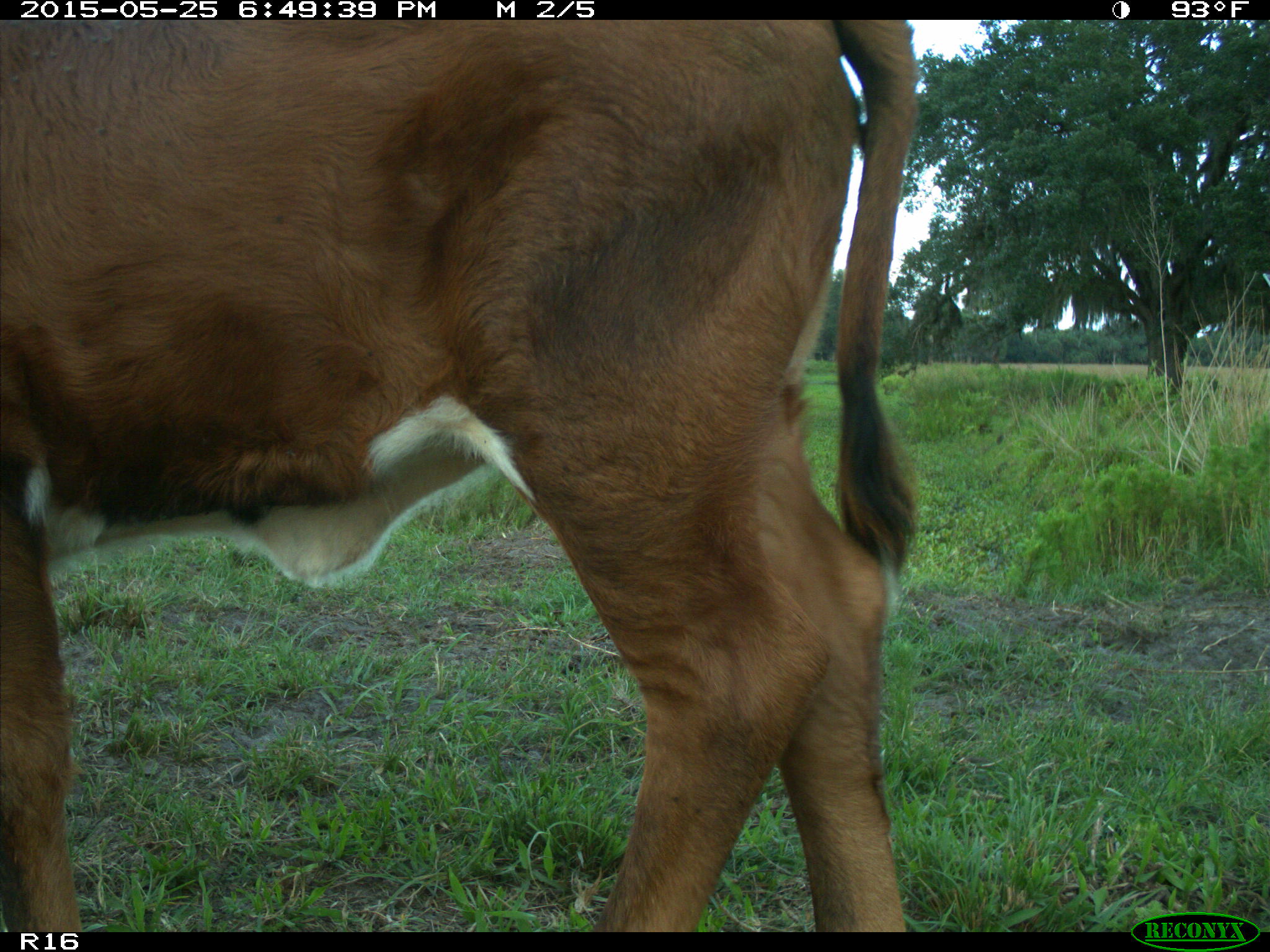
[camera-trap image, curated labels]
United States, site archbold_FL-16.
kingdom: Animalia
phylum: Chordata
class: Mammalia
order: Artiodactyla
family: Bovidae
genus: Bos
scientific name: Bos taurus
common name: domestic cow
Bos taurus (domestic cow).